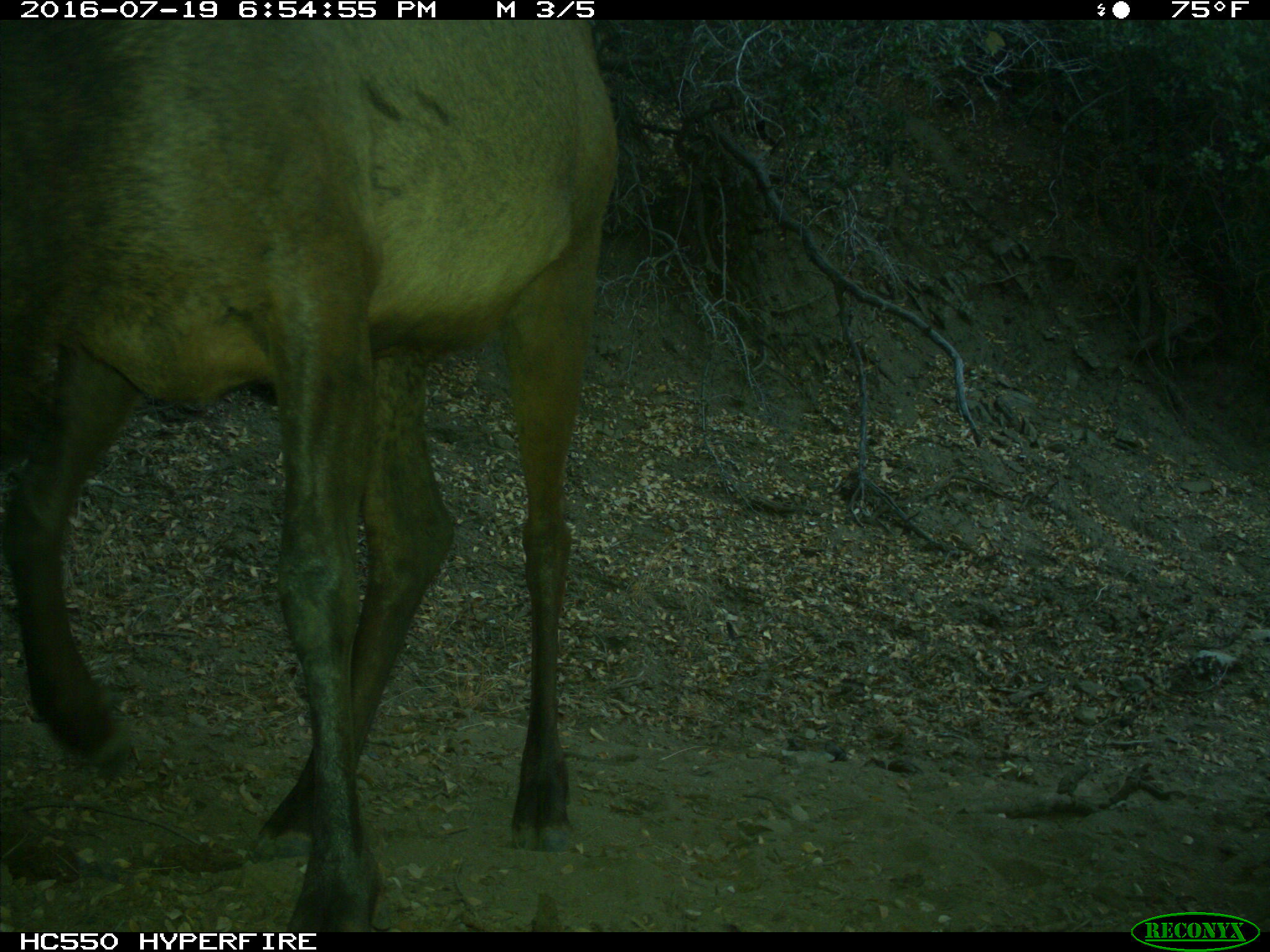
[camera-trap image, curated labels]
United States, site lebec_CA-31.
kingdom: Animalia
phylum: Chordata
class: Mammalia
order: Artiodactyla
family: Cervidae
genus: Cervus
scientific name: Cervus canadensis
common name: elk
Cervus canadensis (elk).